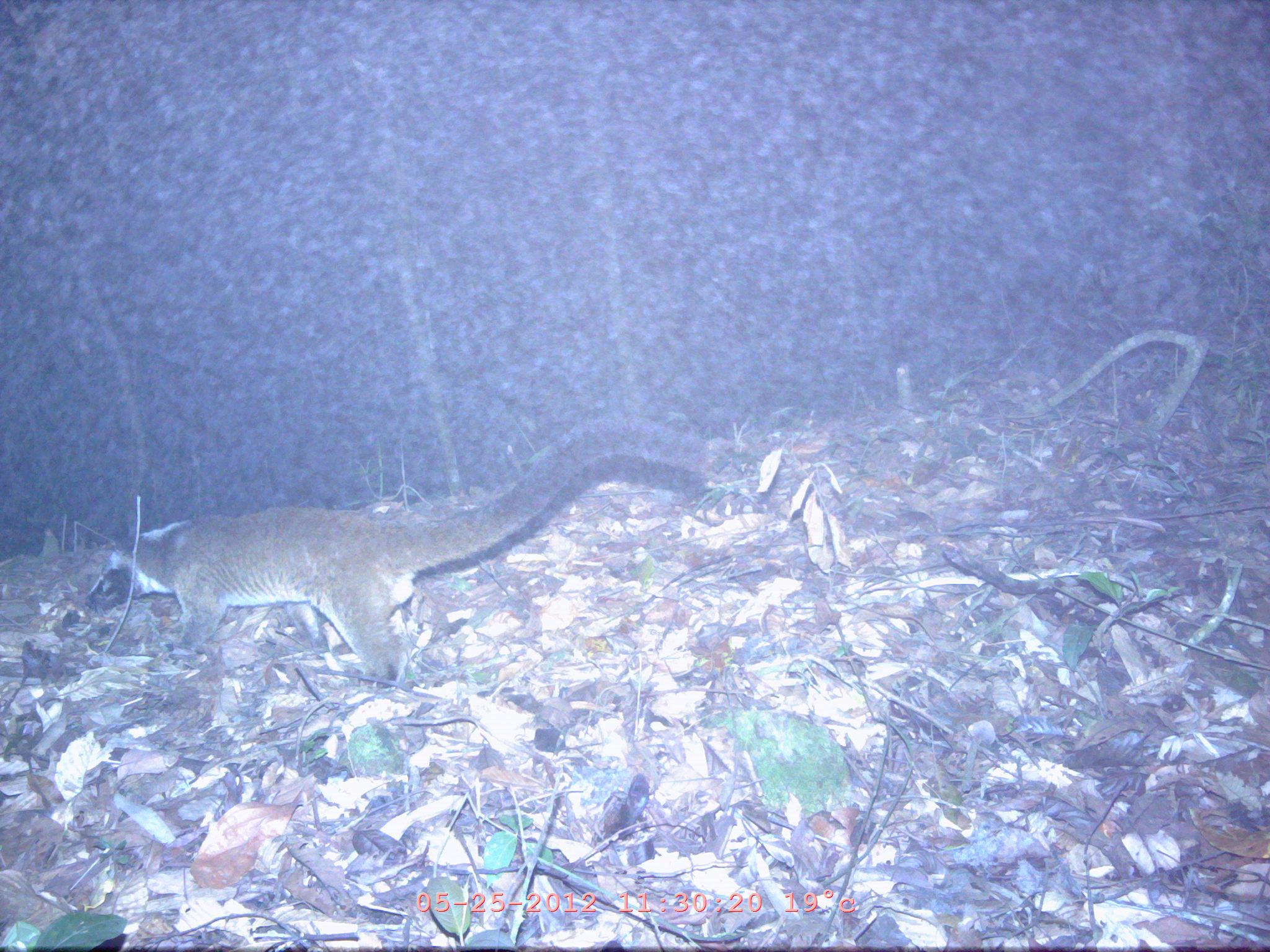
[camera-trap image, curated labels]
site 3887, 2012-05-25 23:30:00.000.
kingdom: Animalia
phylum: Chordata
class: Mammalia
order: Carnivora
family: Viverridae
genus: Paguma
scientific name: Paguma larvata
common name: masked palm civet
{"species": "Paguma larvata (masked palm civet)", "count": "1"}